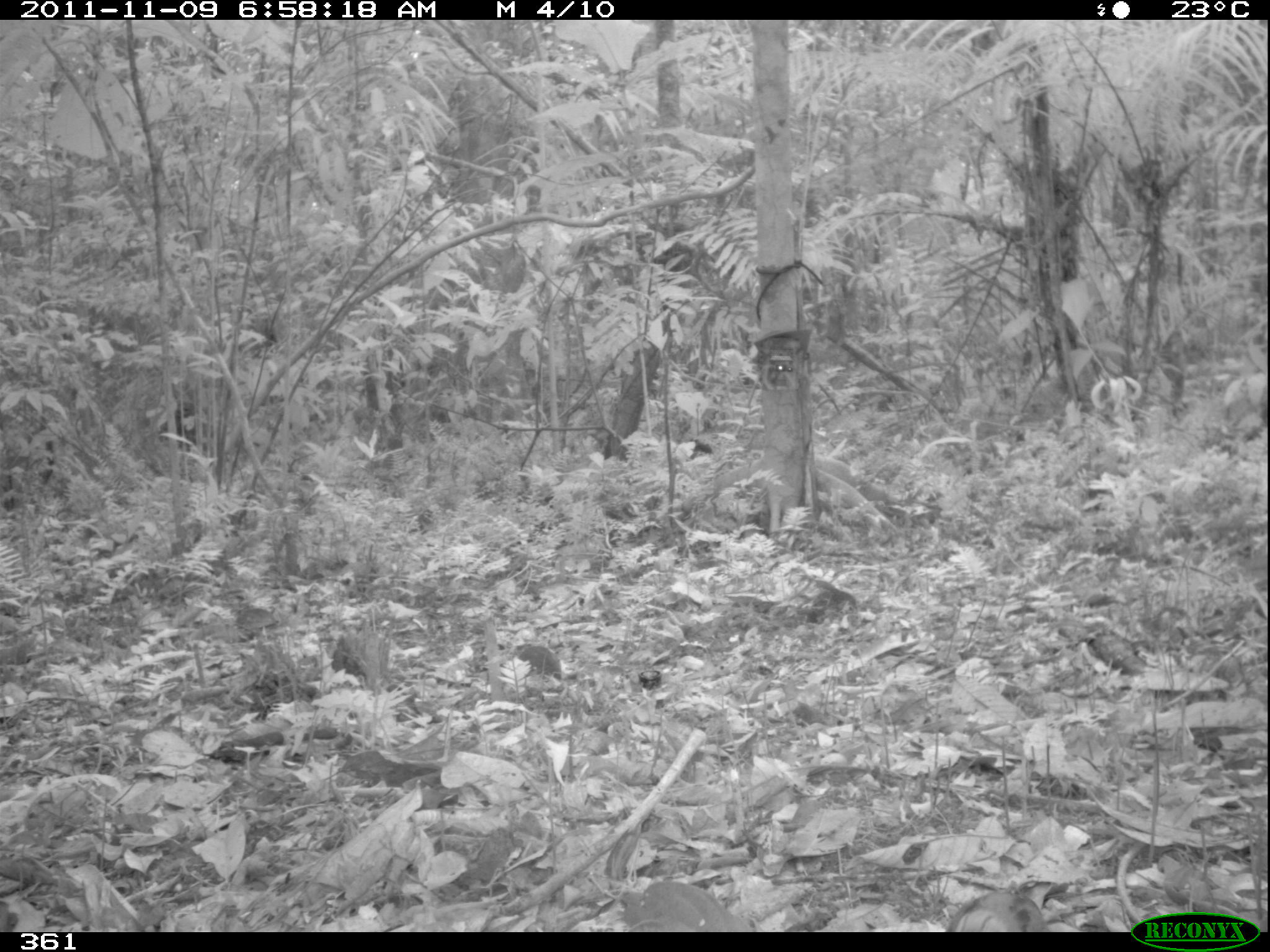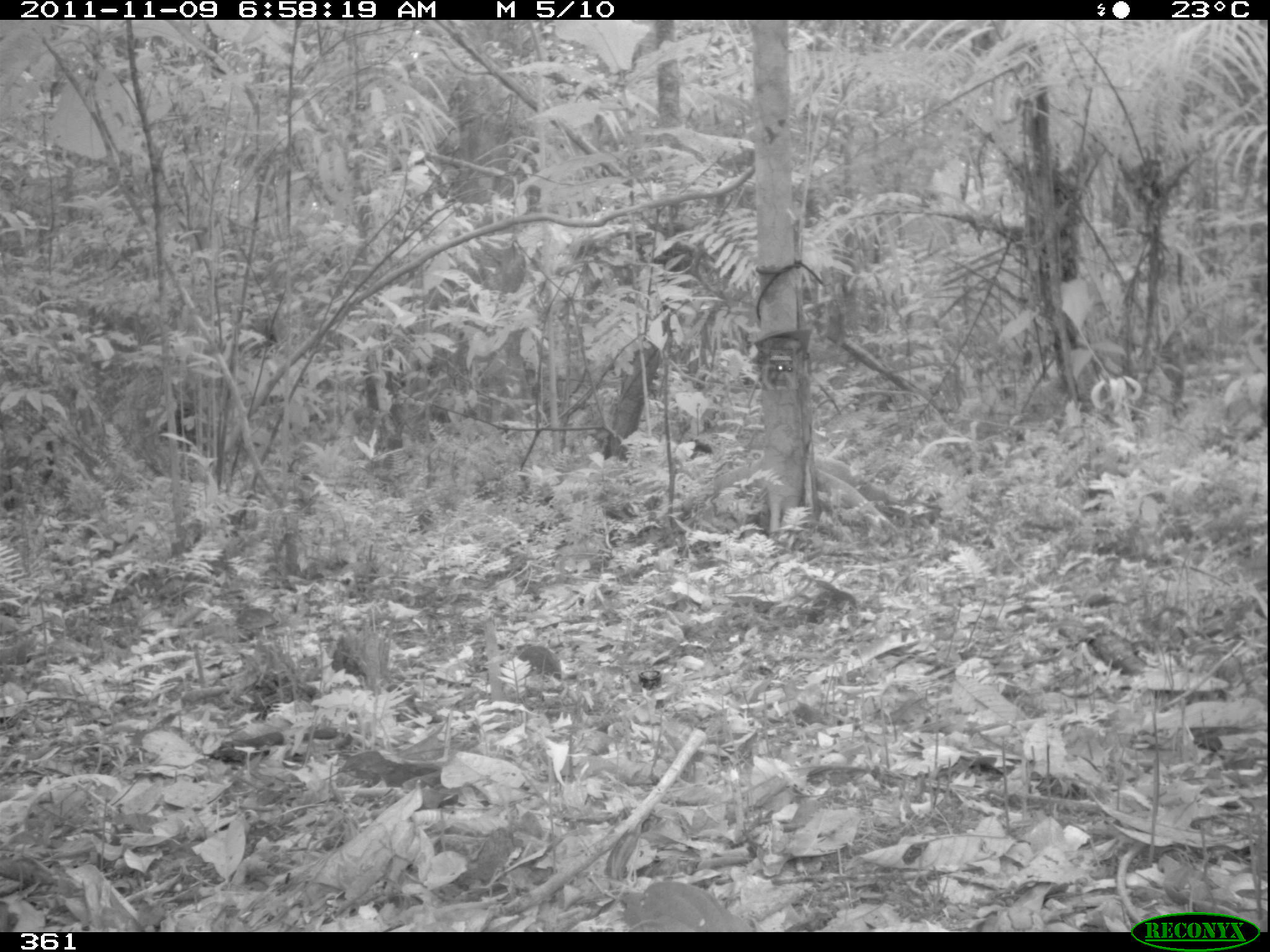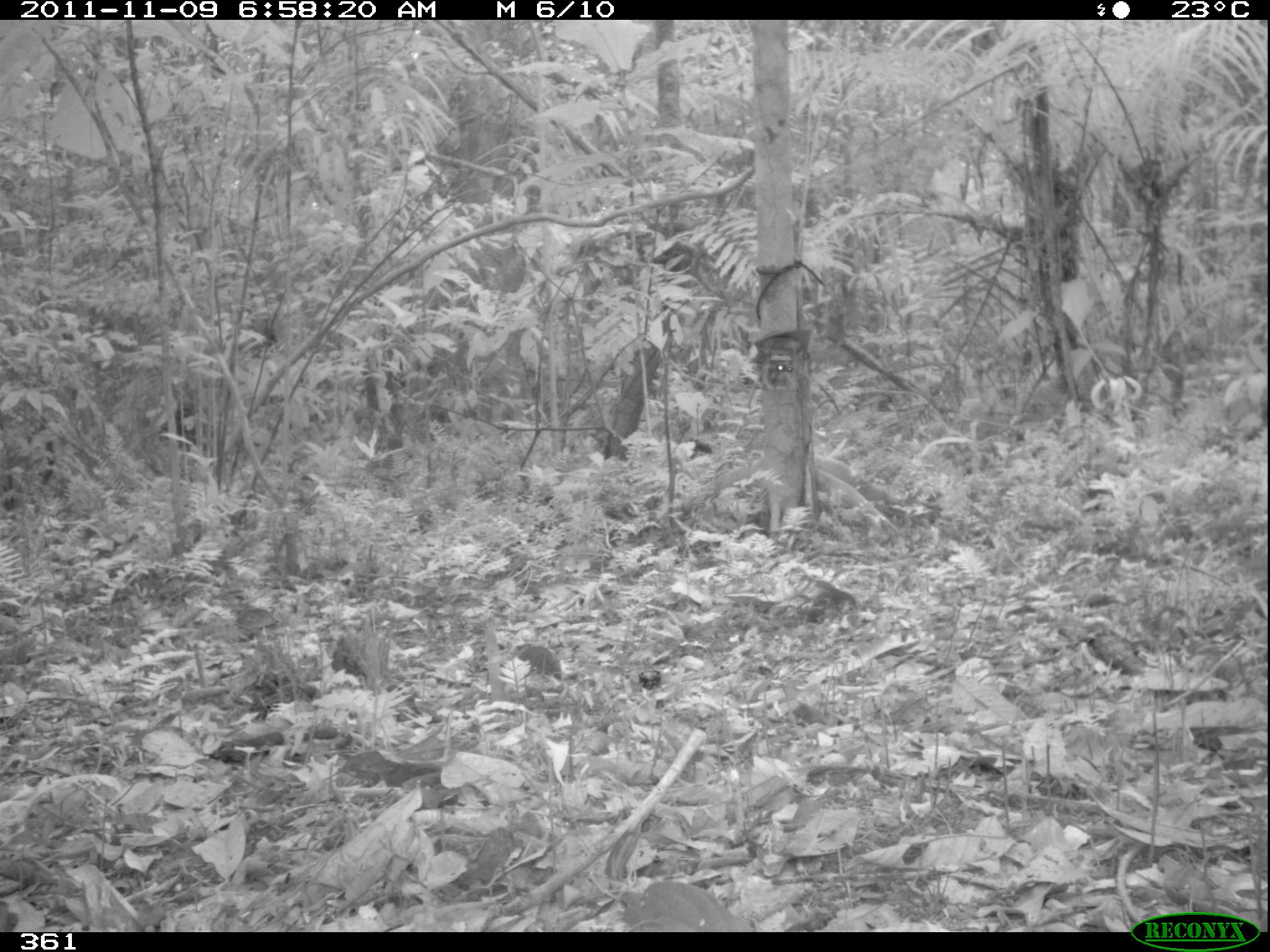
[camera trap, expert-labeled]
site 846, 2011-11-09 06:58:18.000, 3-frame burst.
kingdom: Animalia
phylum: Chordata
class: Aves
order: Passeriformes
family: Formicariidae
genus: Formicarius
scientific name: Formicarius colma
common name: rufous-capped antthrush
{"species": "Formicarius colma (rufous-capped antthrush)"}